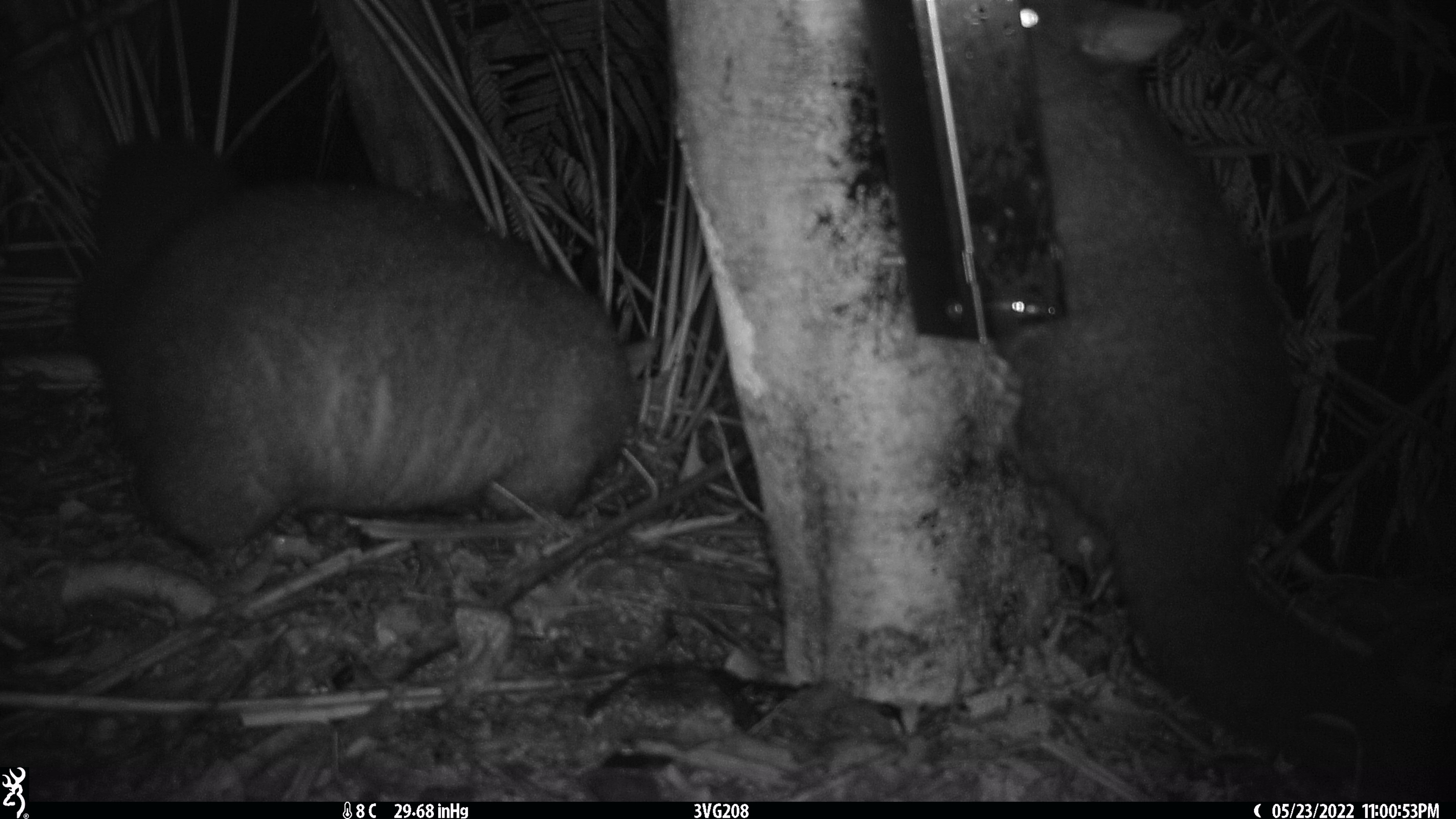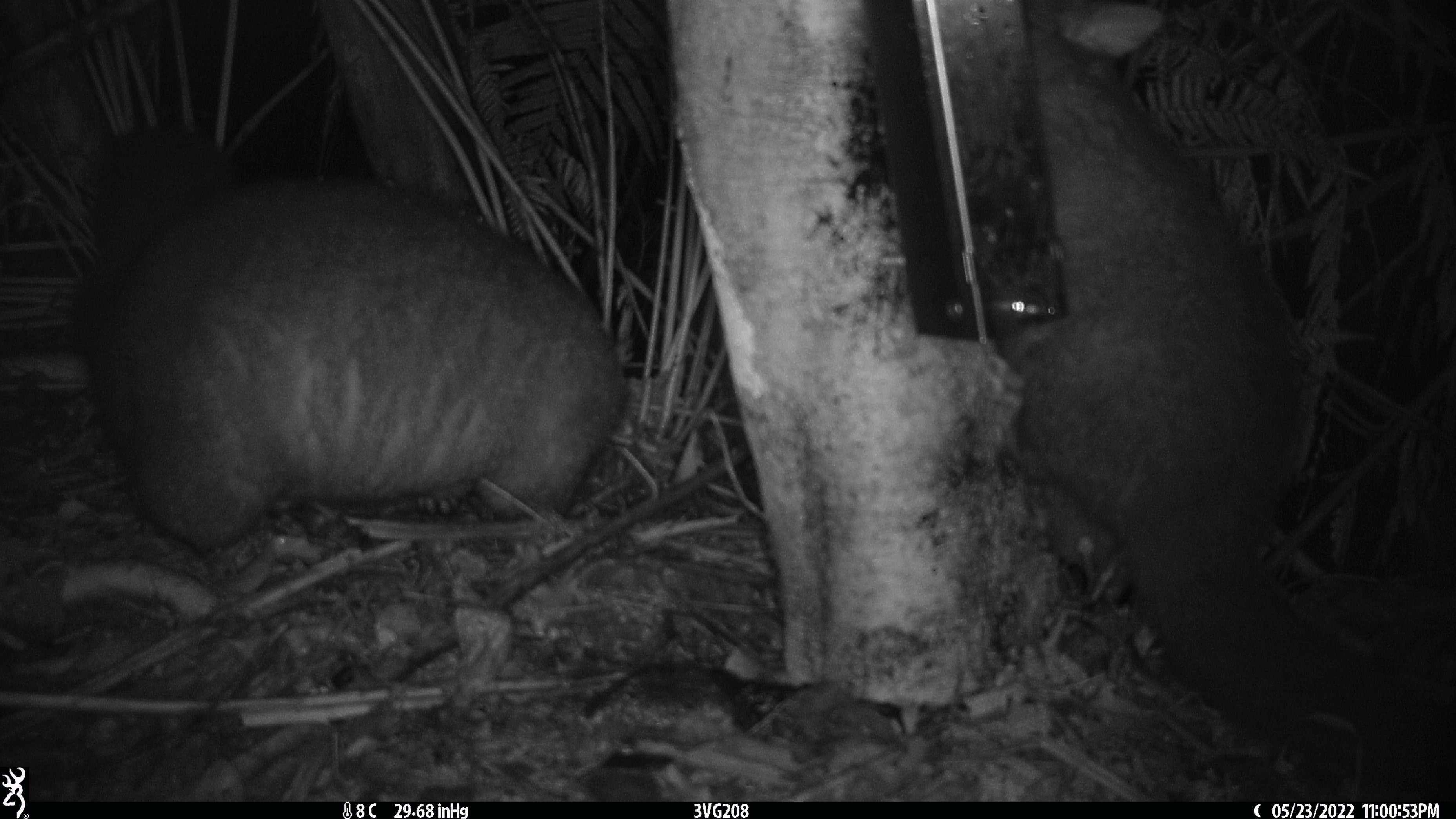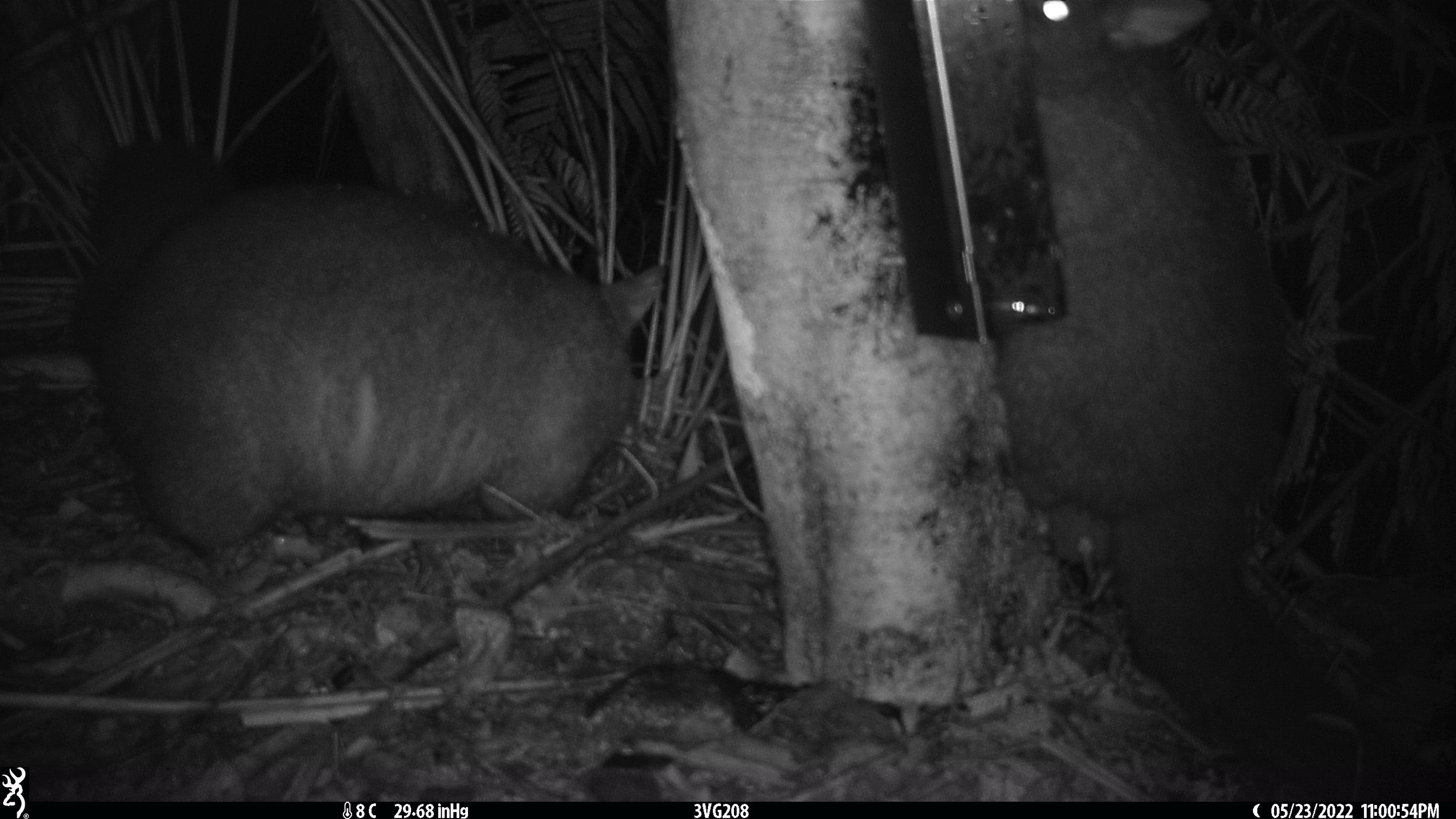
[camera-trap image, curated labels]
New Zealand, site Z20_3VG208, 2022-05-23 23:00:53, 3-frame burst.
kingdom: Animalia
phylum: Chordata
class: Mammalia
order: Diprotodontia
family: Phalangeridae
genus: Trichosurus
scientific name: Trichosurus vulpecula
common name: common brushtail possum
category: possum